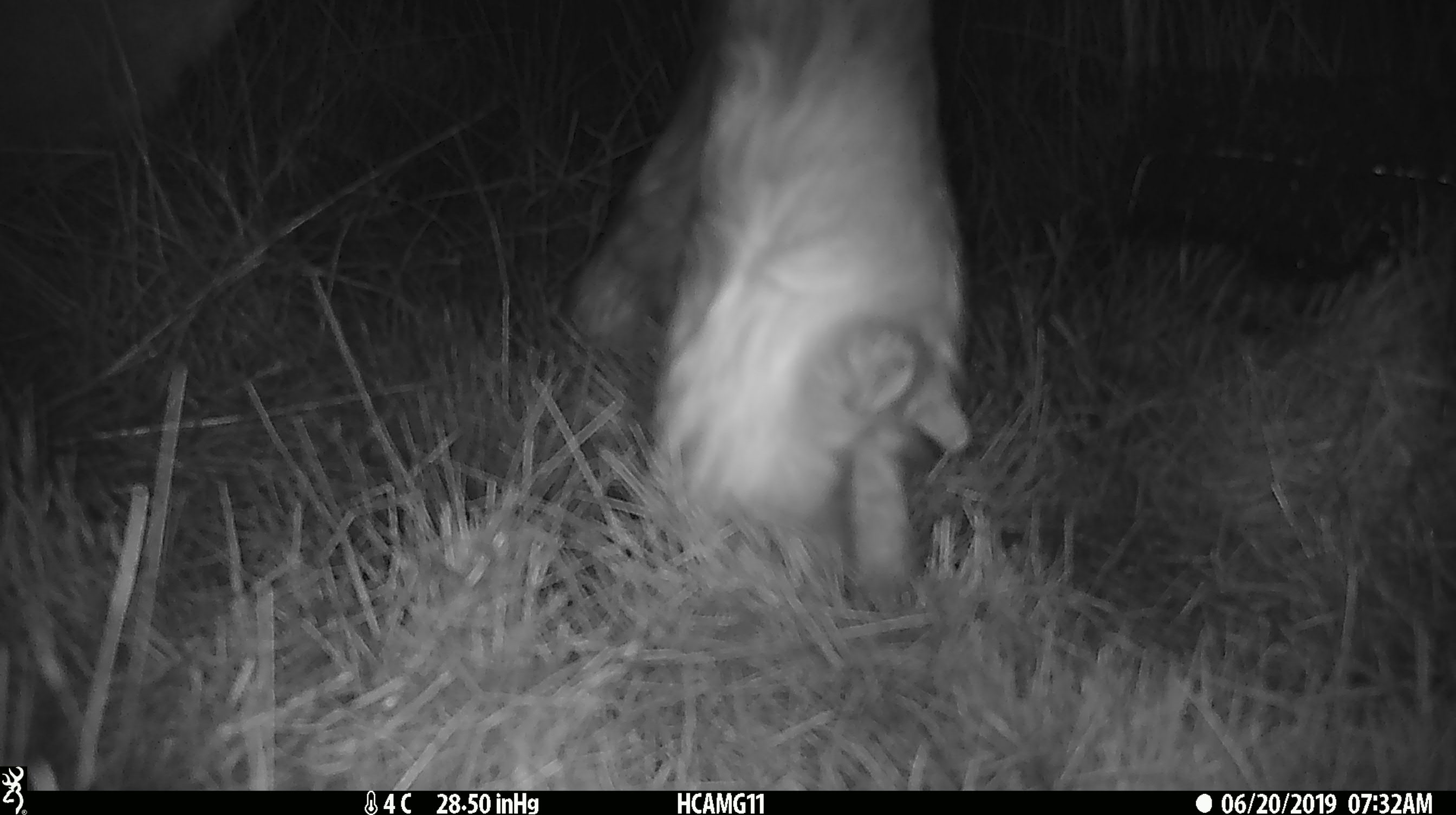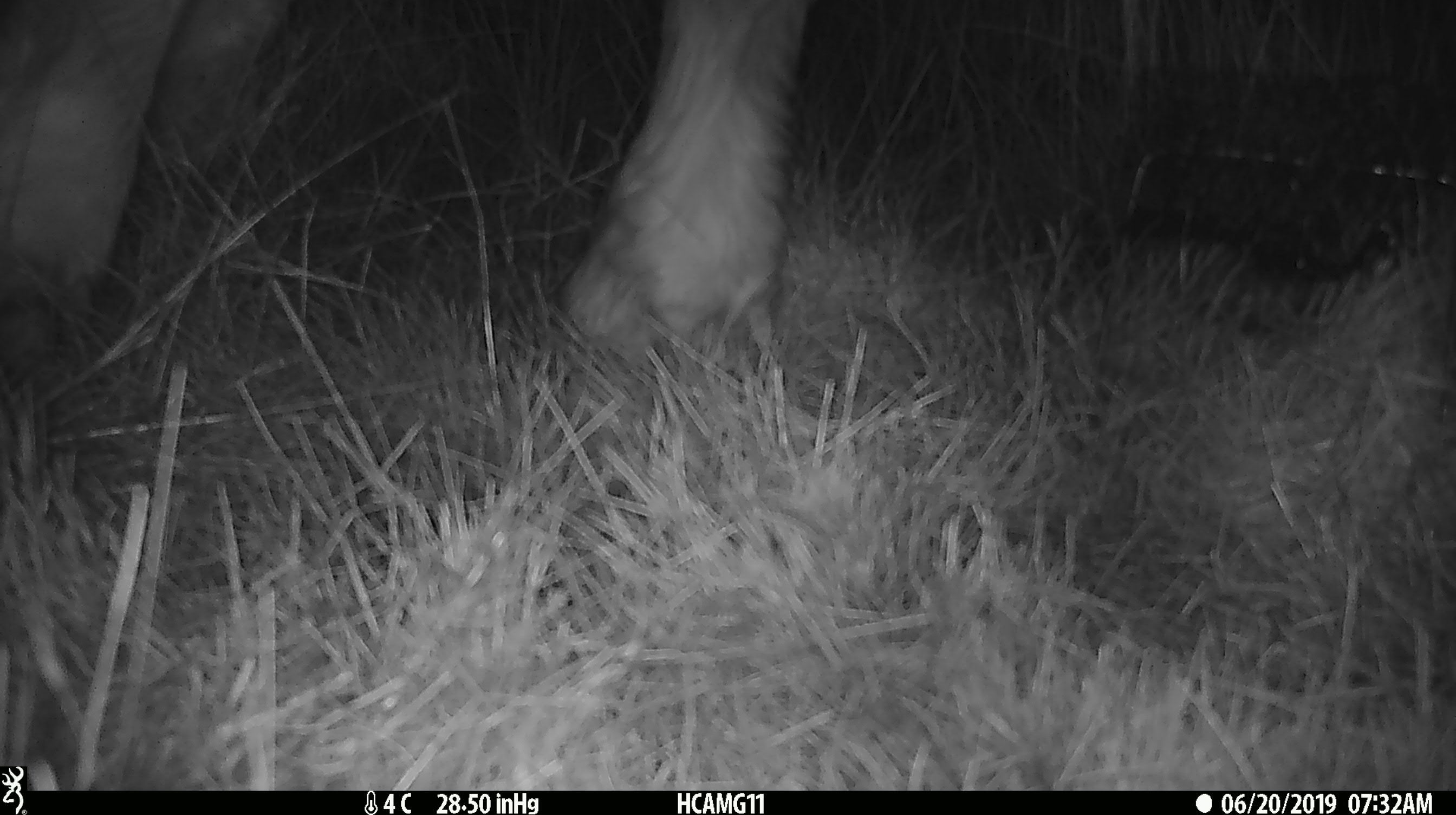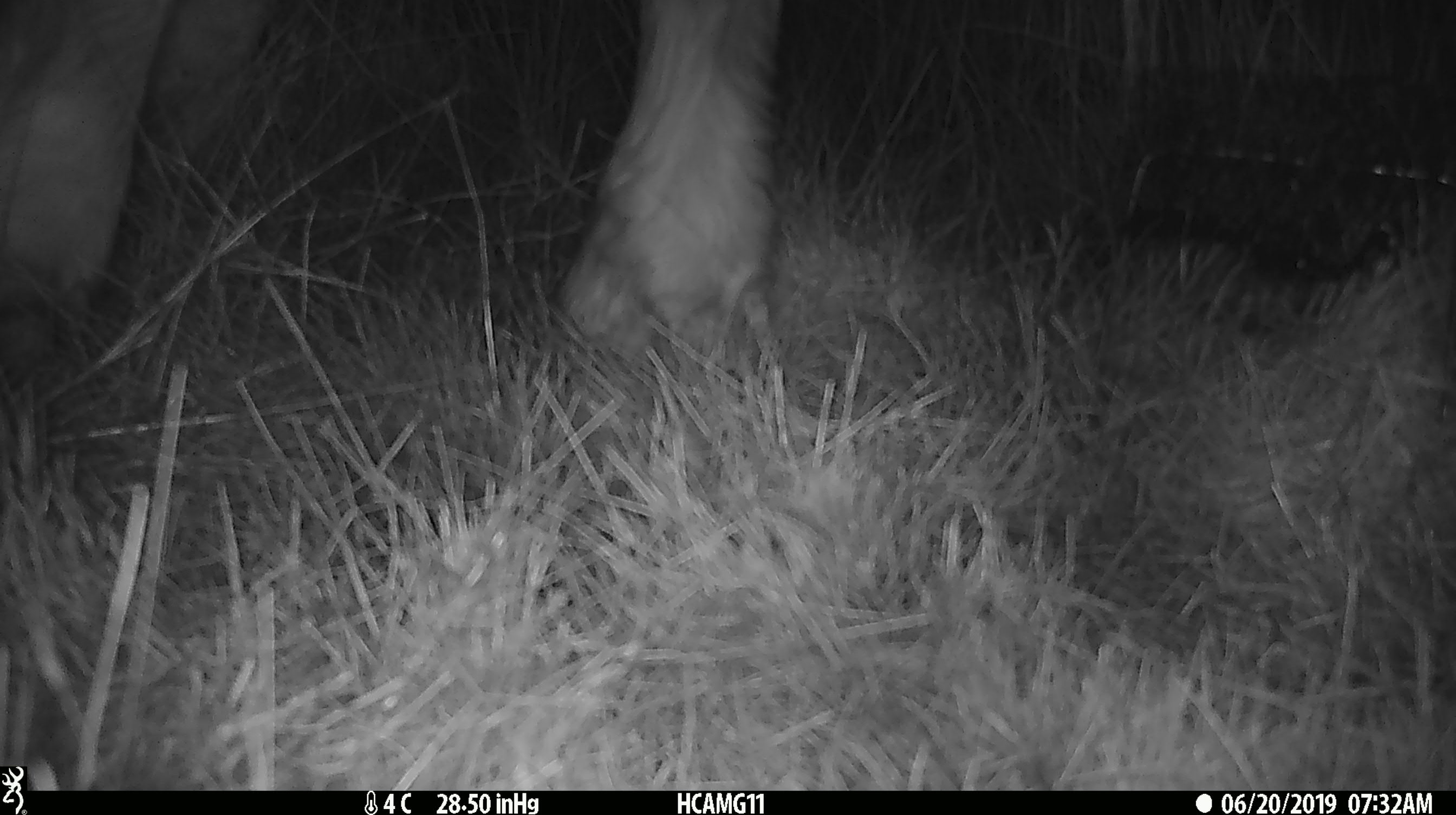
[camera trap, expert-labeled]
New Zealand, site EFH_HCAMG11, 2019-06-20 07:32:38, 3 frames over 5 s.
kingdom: Animalia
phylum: Chordata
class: Mammalia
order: Artiodactyla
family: Bovidae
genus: Bos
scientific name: Bos taurus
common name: domestic cow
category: cow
Cow (domestic cow) (Bos taurus).